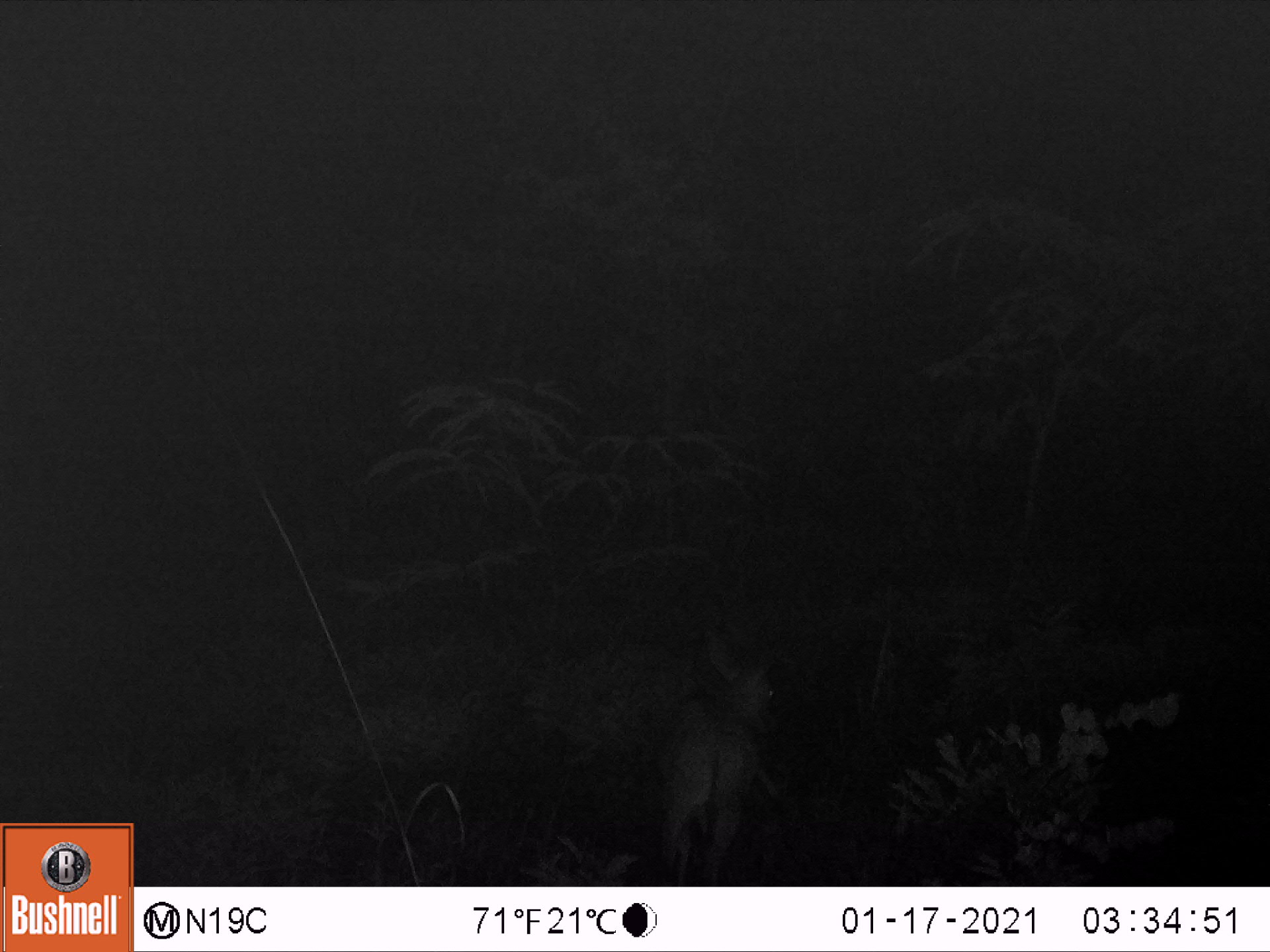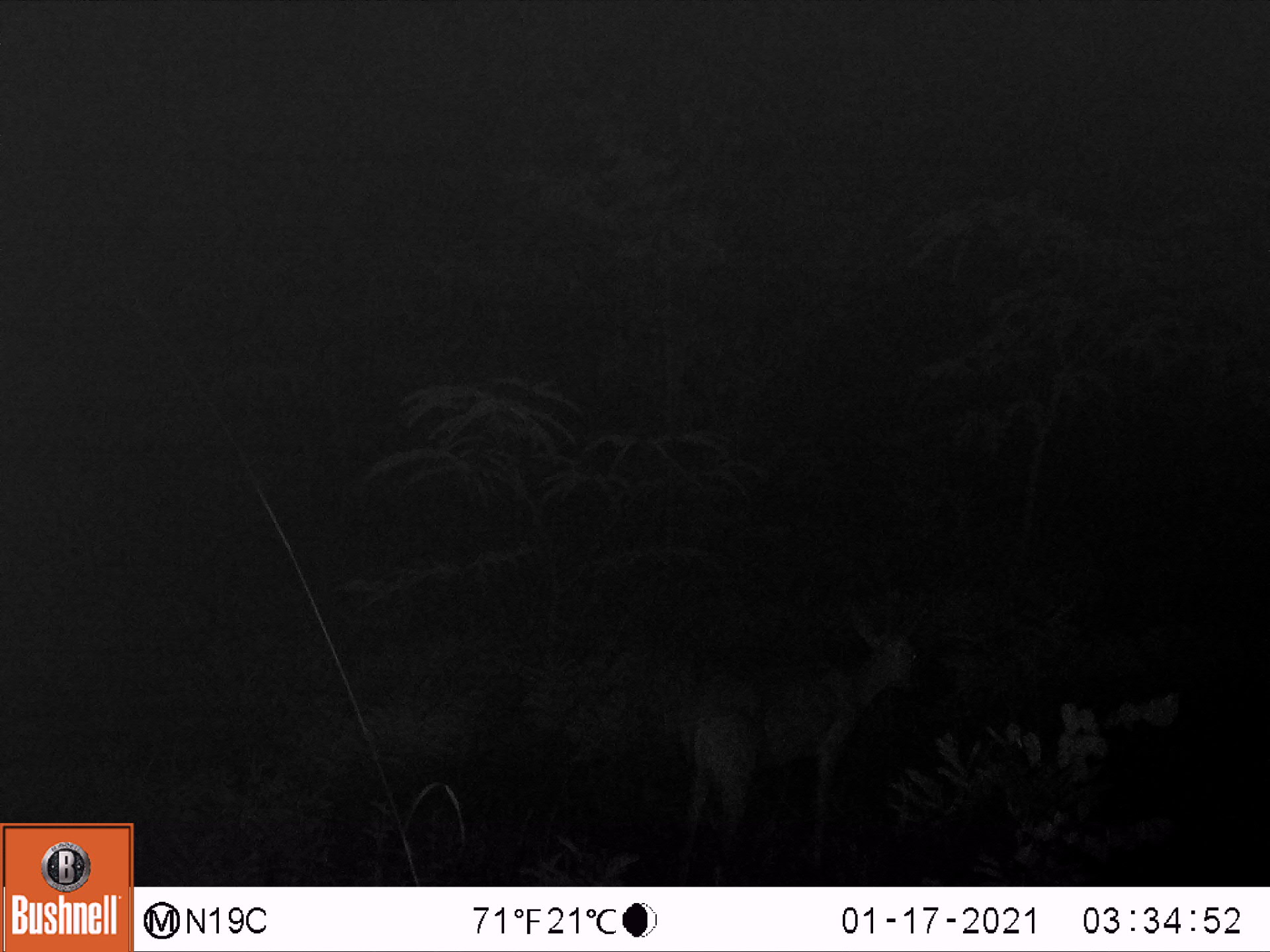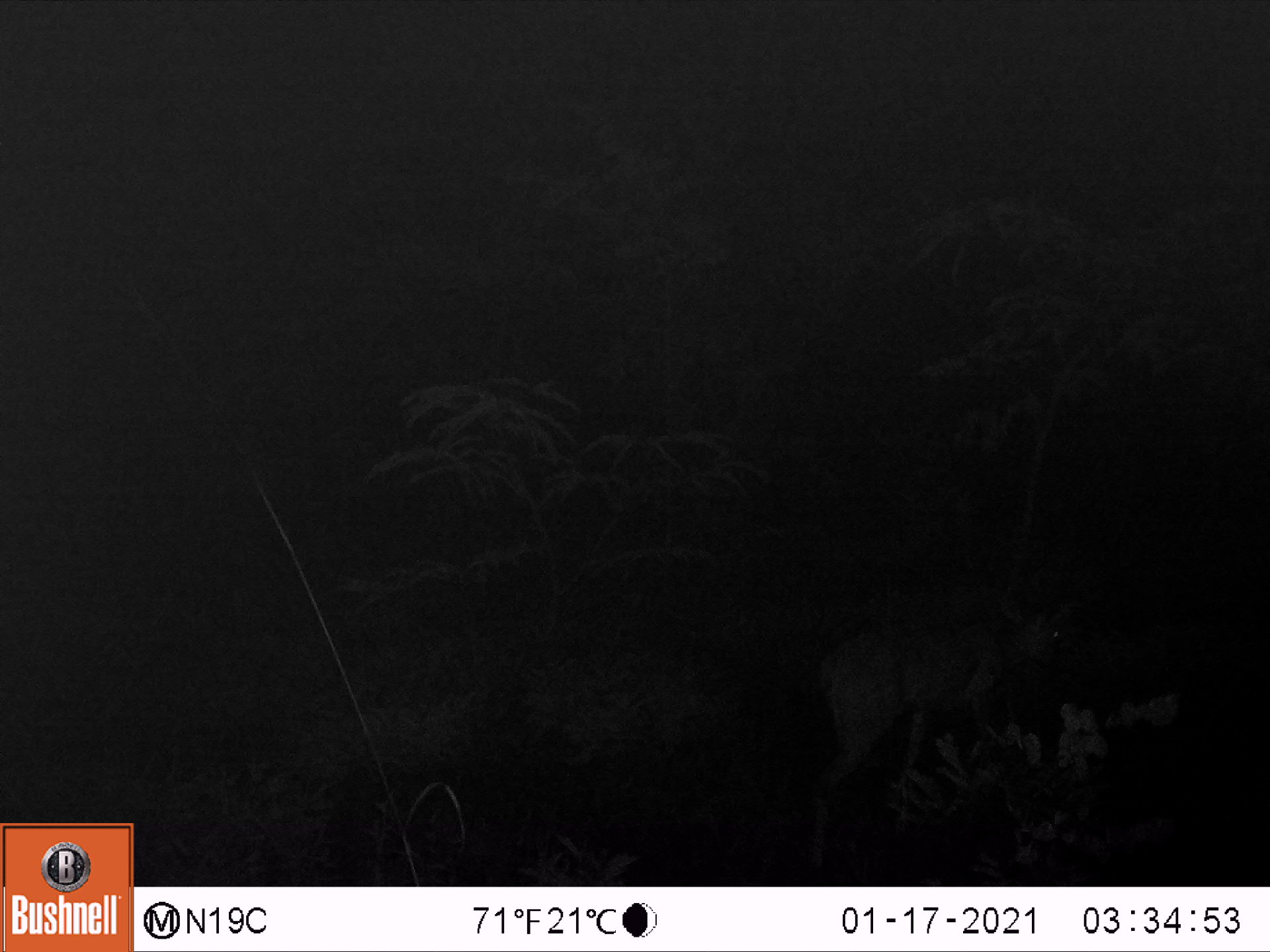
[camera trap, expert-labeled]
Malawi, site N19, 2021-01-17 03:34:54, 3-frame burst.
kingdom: Animalia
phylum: Chordata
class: Mammalia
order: Artiodactyla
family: Bovidae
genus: Sylvicapra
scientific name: Sylvicapra grimmia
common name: common duiker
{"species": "common duiker (Sylvicapra grimmia)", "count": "1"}